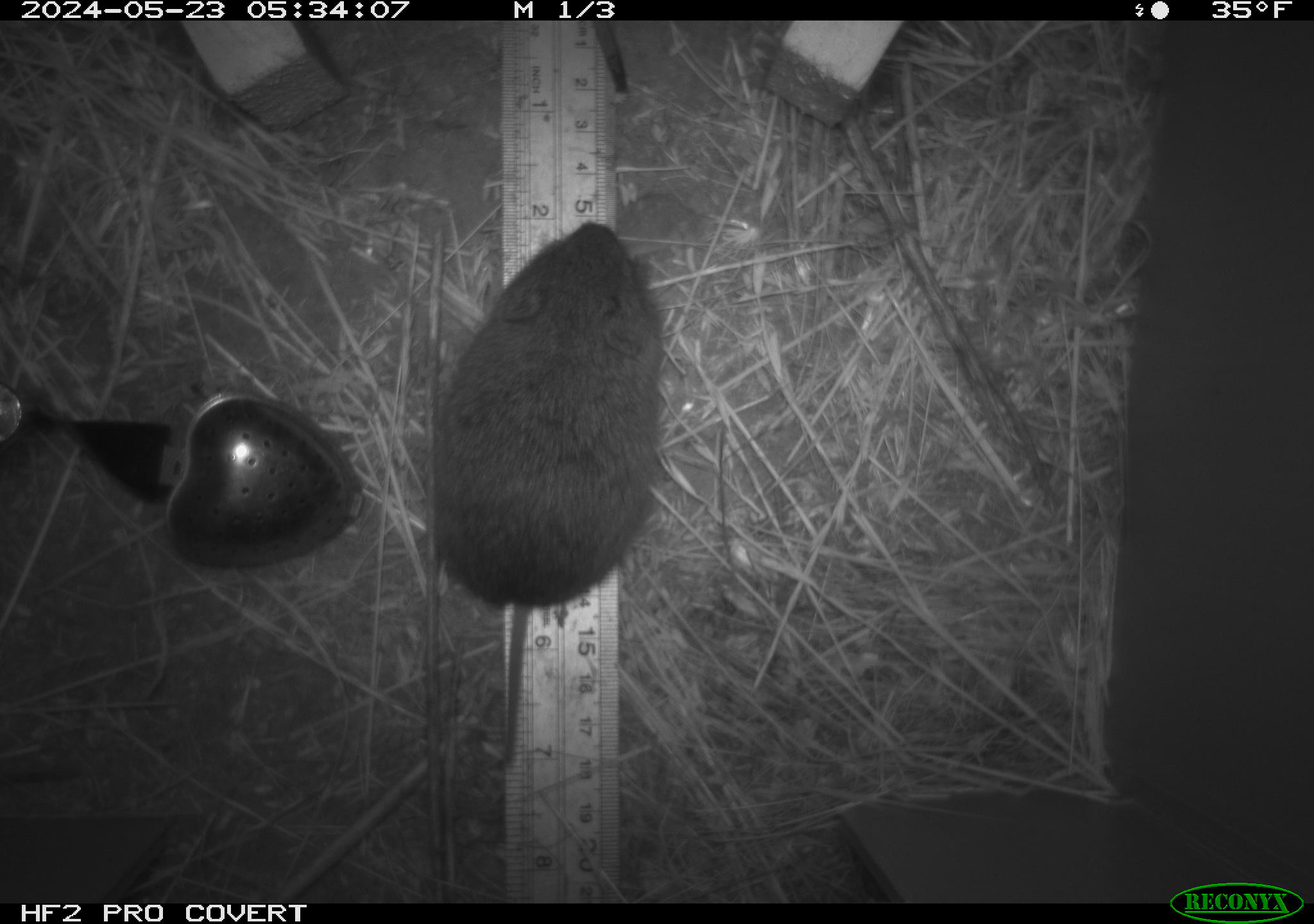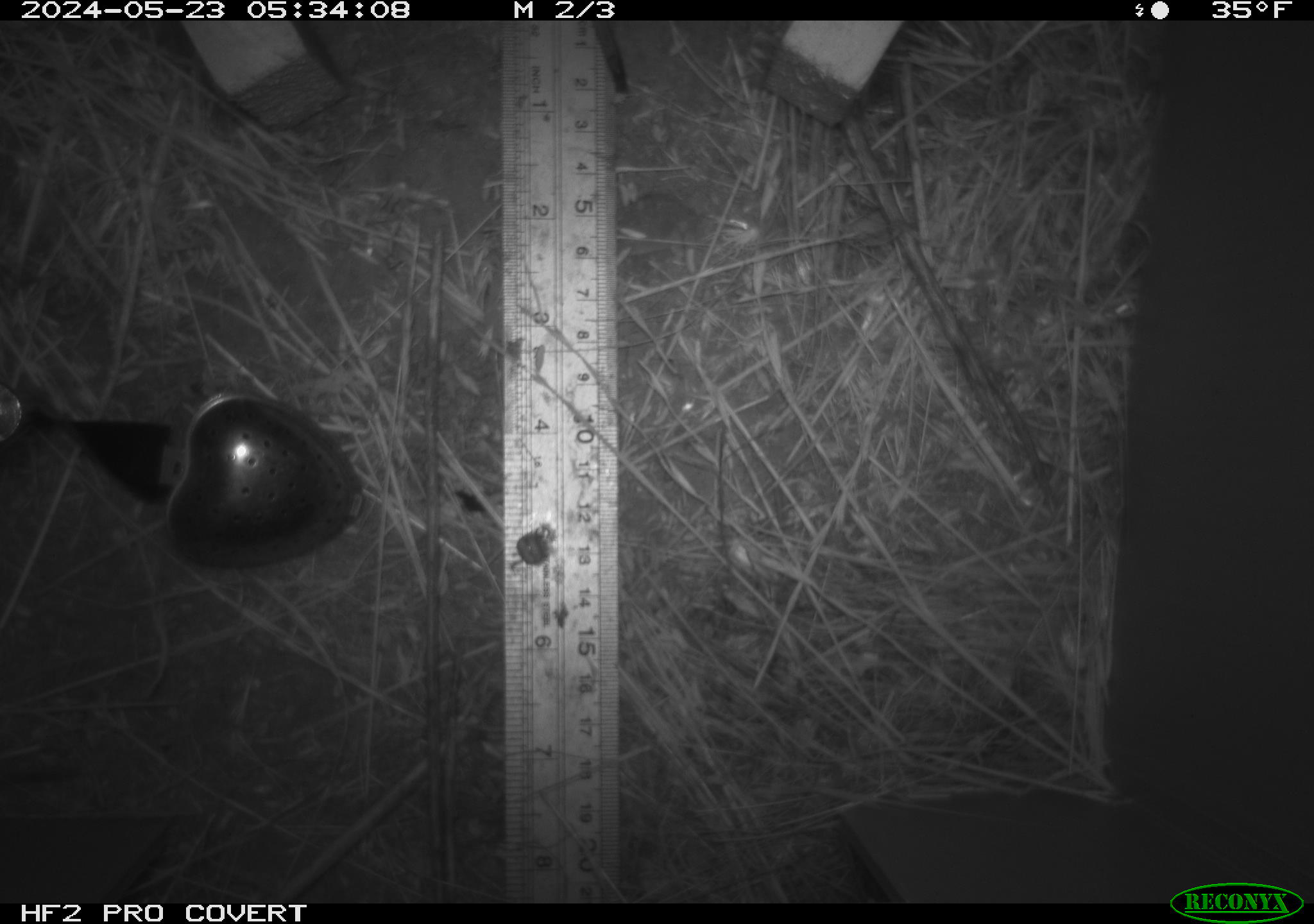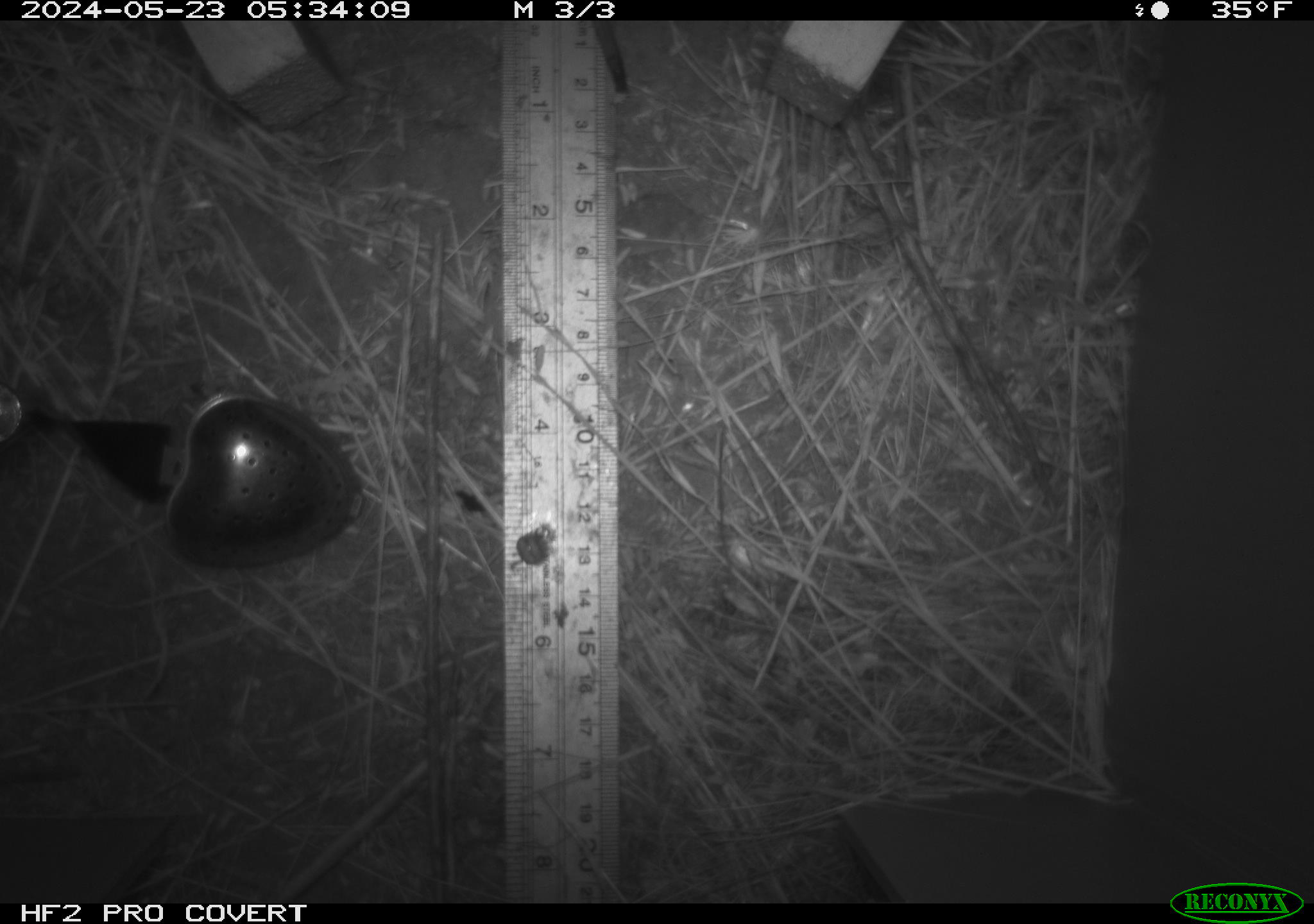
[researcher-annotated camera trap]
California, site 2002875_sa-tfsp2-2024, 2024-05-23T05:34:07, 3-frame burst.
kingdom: Animalia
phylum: Chordata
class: Mammalia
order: Rodentia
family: Cricetidae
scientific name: Arvicolinae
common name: voles, lemmings, and muskrats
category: arvicolinae subfamily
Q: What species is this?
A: Arvicolinae subfamily (voles, lemmings, and muskrats) (Arvicolinae).